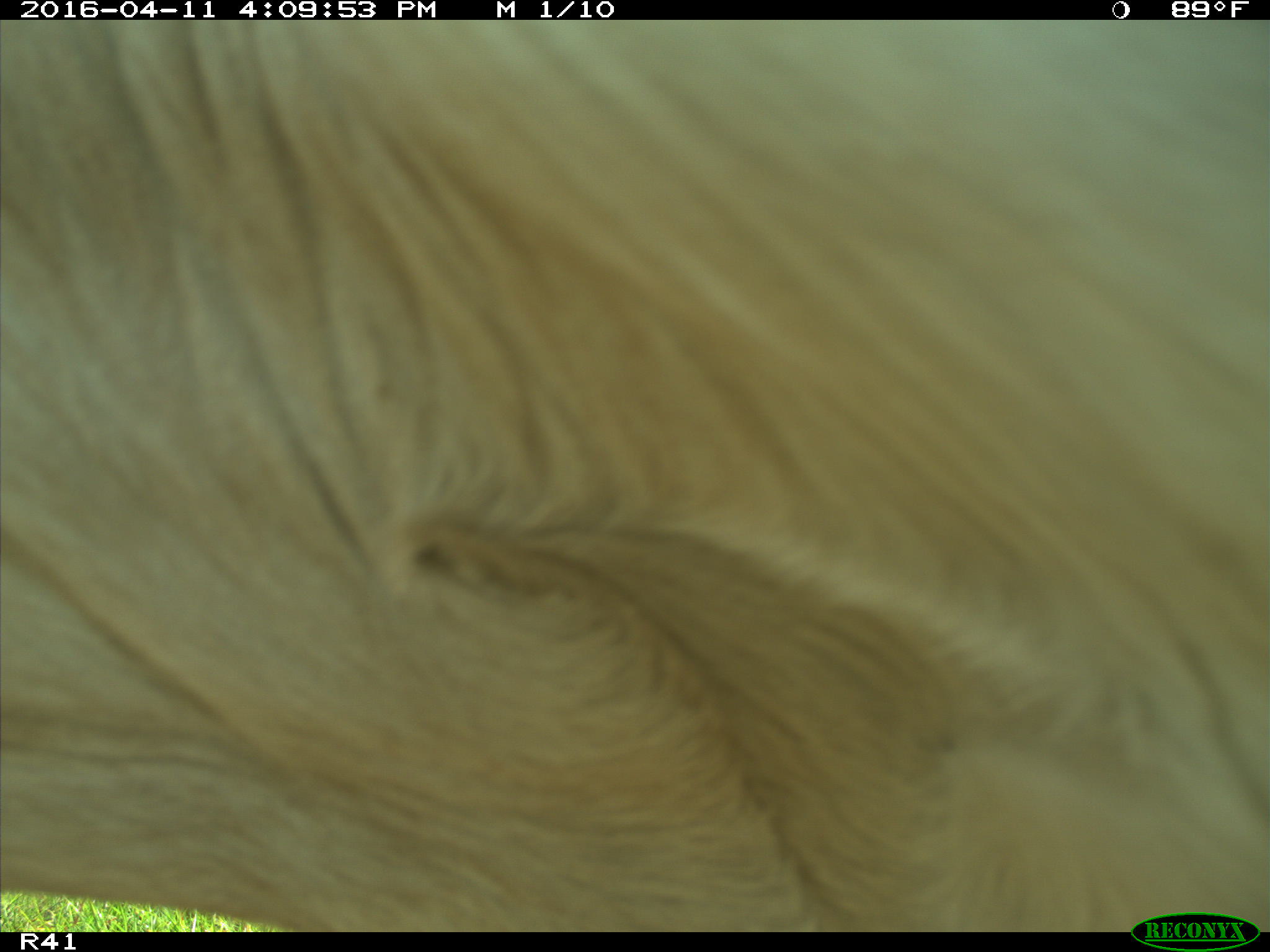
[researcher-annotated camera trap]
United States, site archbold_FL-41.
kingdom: Animalia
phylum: Chordata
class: Mammalia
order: Artiodactyla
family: Bovidae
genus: Bos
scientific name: Bos taurus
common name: domestic cow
Bos taurus (domestic cow).